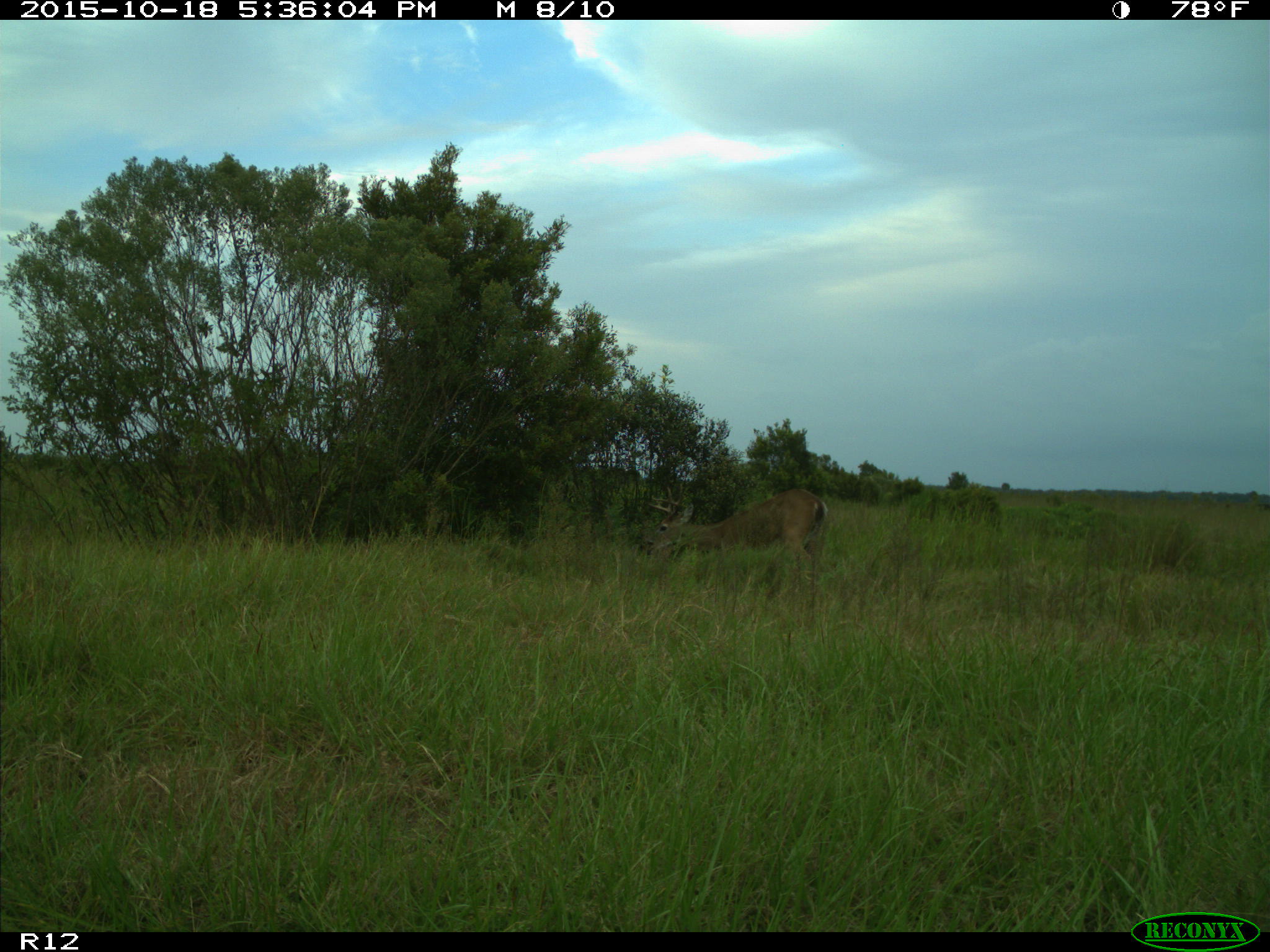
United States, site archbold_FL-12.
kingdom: Animalia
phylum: Chordata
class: Mammalia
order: Artiodactyla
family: Cervidae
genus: Odocoileus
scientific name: Odocoileus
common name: deer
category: unidentified deer